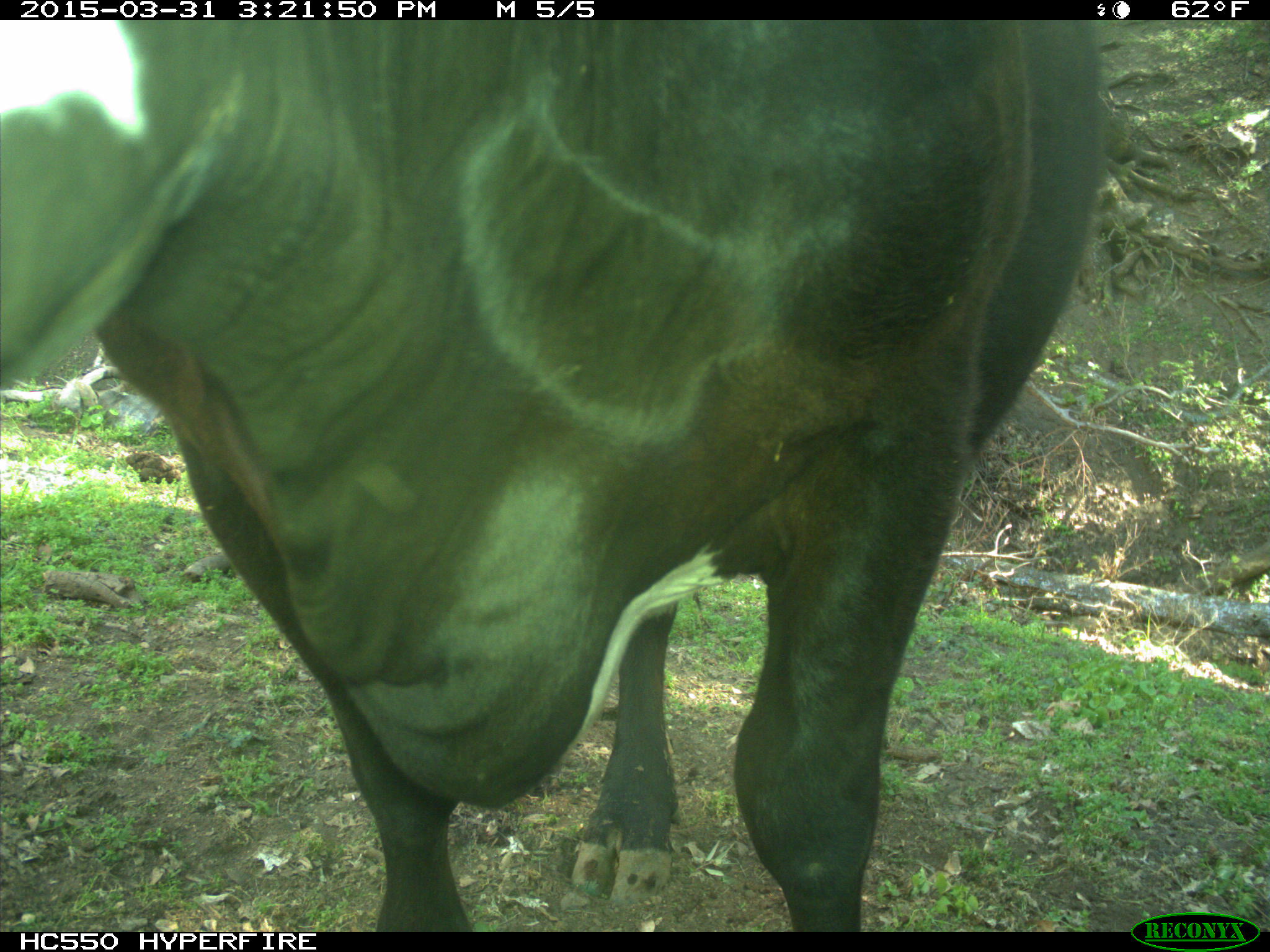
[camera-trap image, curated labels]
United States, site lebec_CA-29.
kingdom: Animalia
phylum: Chordata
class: Mammalia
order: Artiodactyla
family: Bovidae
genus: Bos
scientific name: Bos taurus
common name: domestic cow